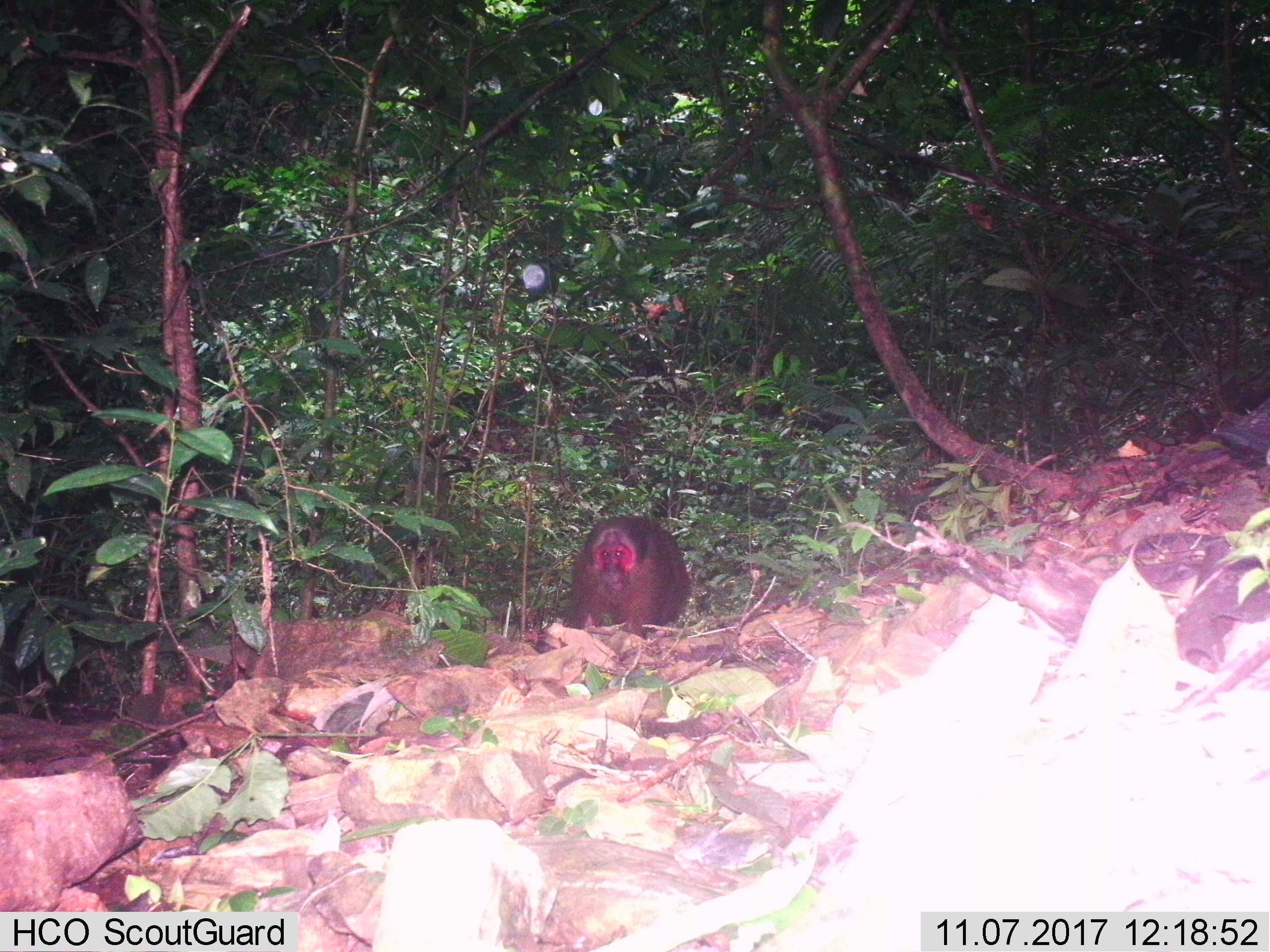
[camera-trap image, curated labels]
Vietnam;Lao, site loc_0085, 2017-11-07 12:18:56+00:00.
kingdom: Animalia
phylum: Chordata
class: Mammalia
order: Primates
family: Cercopithecidae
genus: Macaca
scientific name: Macaca arctoides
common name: stump-tailed macaque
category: stump tailed macaque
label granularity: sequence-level